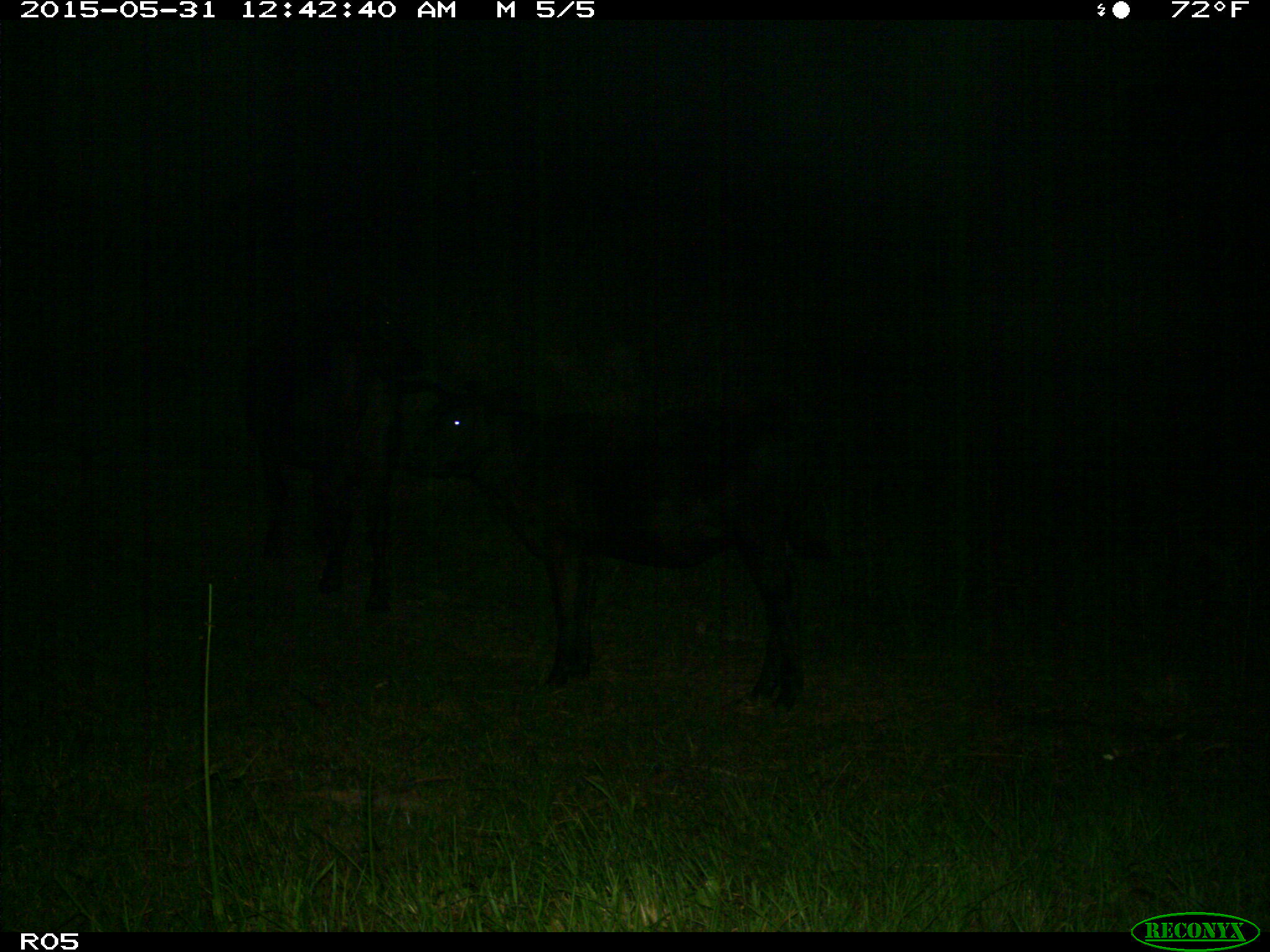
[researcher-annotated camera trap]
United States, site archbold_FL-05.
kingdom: Animalia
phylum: Chordata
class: Mammalia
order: Artiodactyla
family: Bovidae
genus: Bos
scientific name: Bos taurus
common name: domestic cow